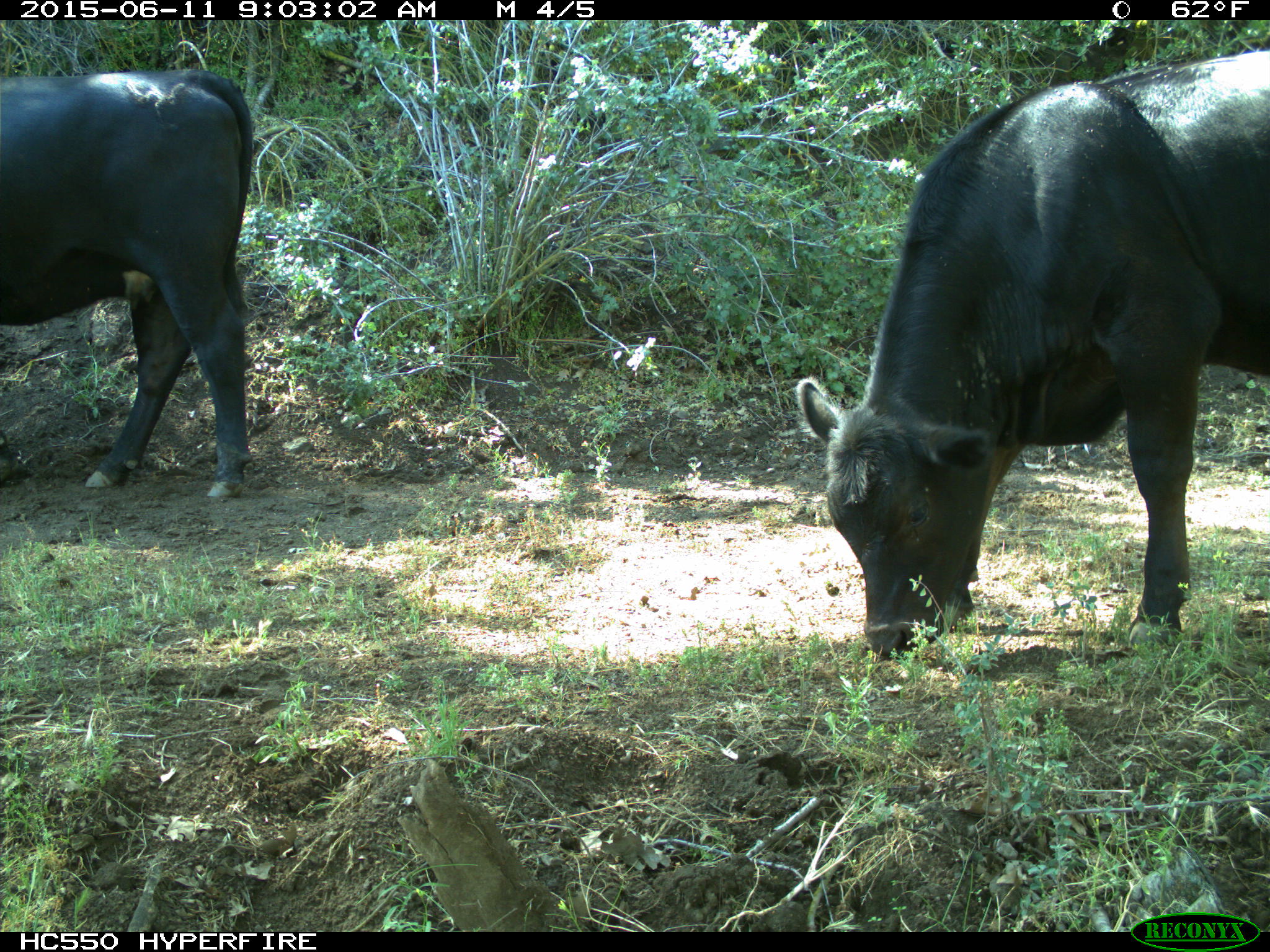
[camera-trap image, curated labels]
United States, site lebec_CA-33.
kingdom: Animalia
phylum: Chordata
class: Mammalia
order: Artiodactyla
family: Bovidae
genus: Bos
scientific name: Bos taurus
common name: domestic cow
Bos taurus (domestic cow).